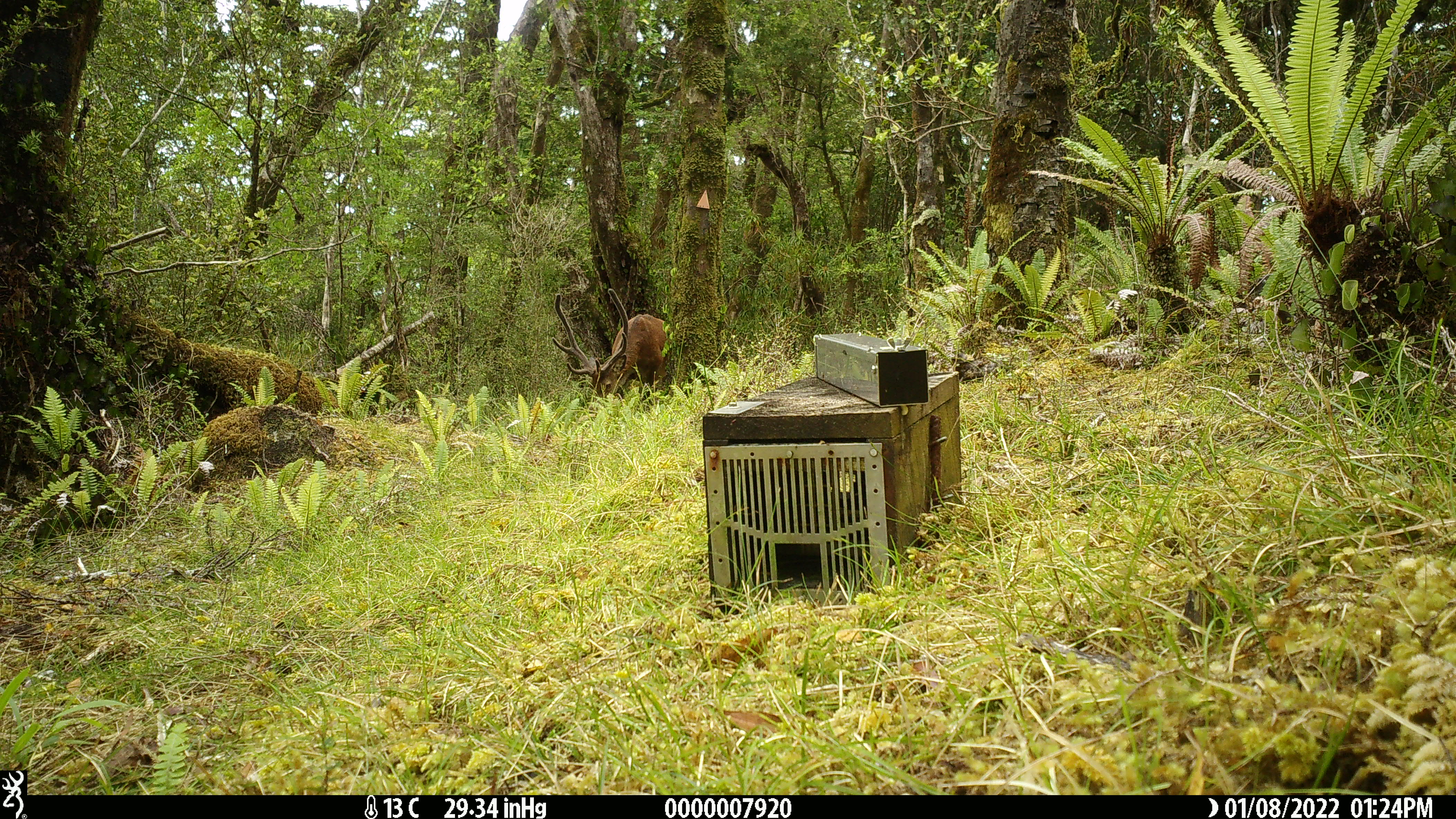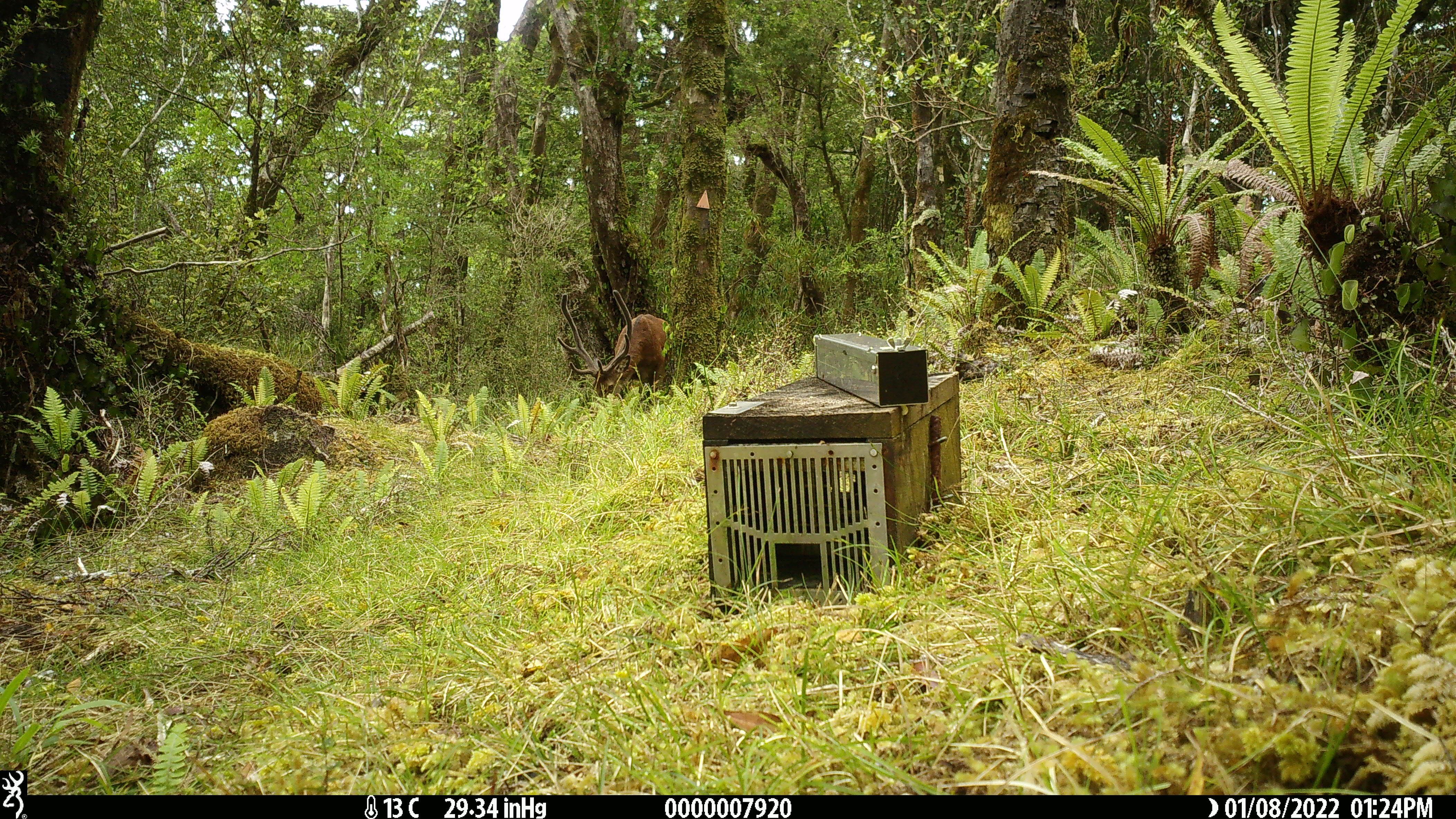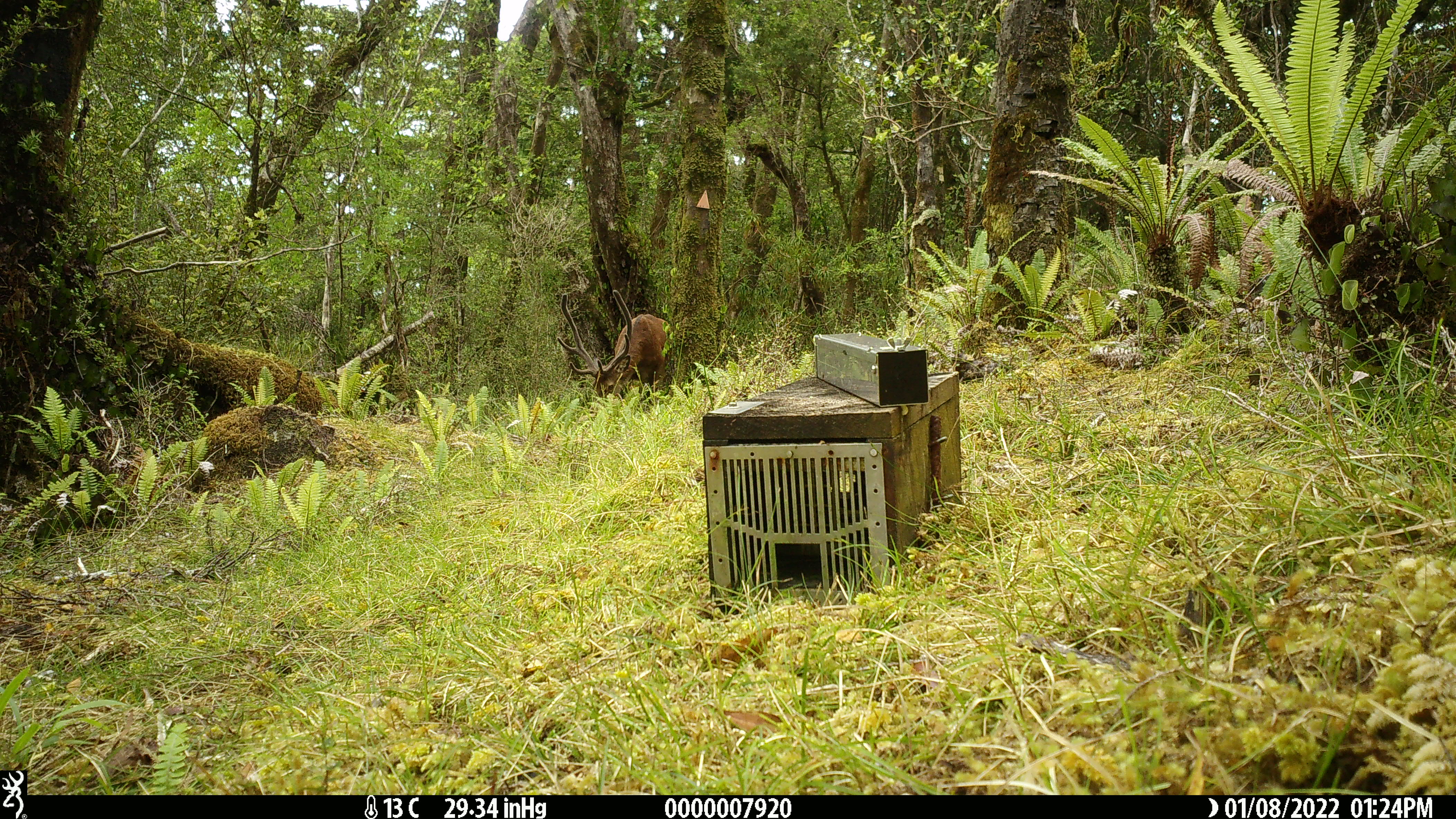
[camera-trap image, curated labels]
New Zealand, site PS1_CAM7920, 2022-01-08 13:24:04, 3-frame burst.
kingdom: Animalia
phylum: Chordata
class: Mammalia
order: Artiodactyla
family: Cervidae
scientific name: Cervidae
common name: deer